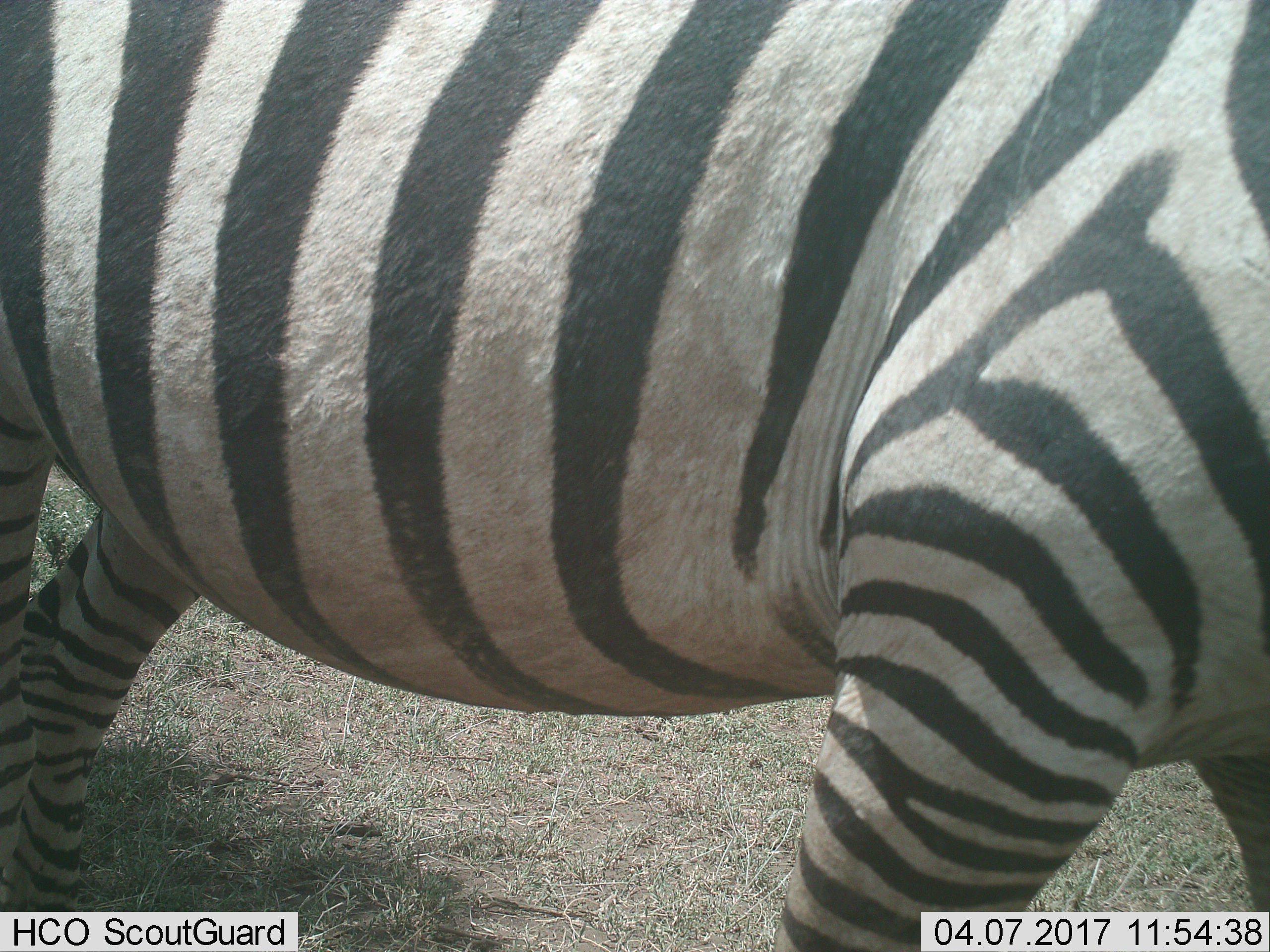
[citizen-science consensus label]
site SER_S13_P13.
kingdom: Animalia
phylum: Chordata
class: Mammalia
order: Perissodactyla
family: Equidae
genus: Equus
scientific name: Equus quagga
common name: plains zebra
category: zebraplains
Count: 1.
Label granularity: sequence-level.